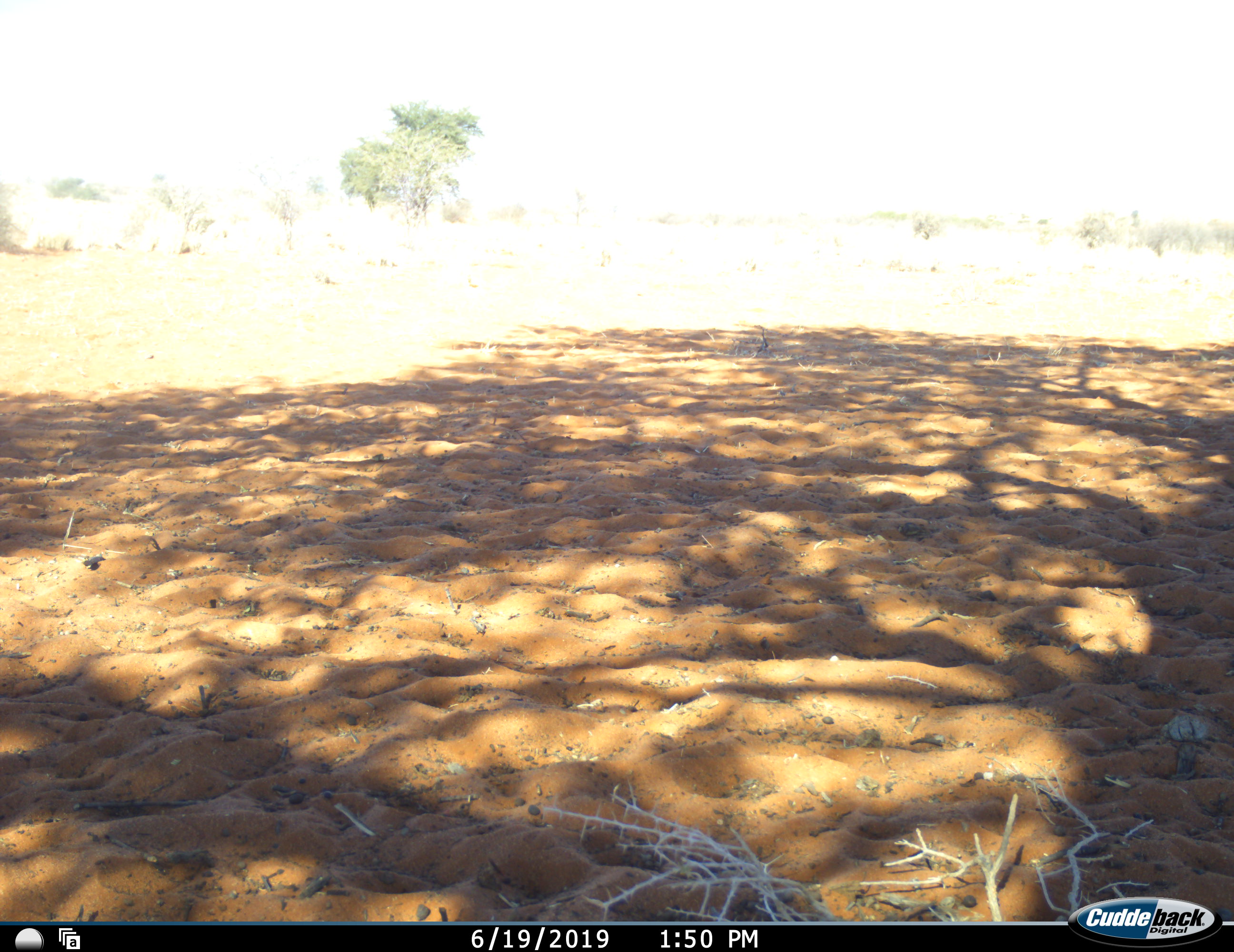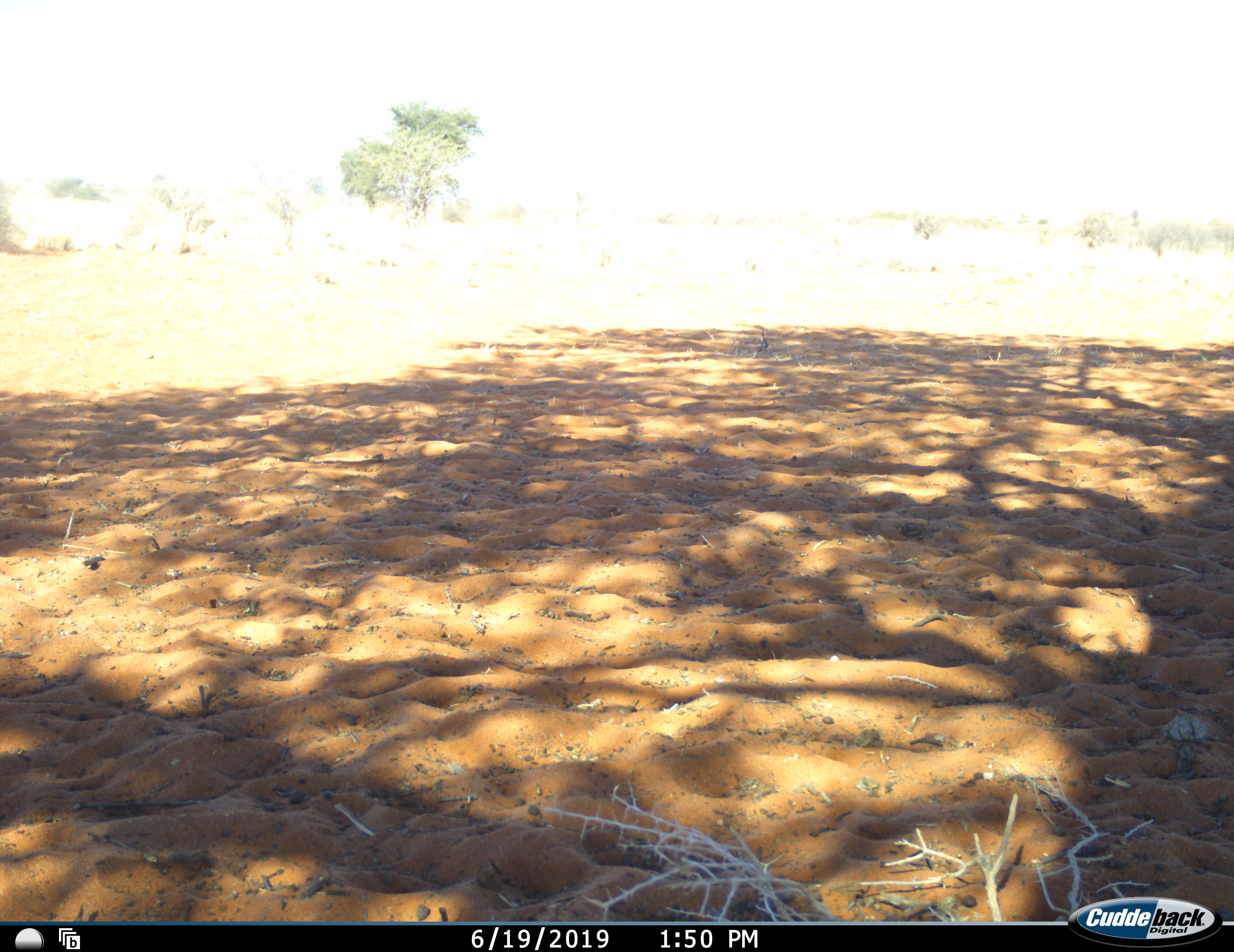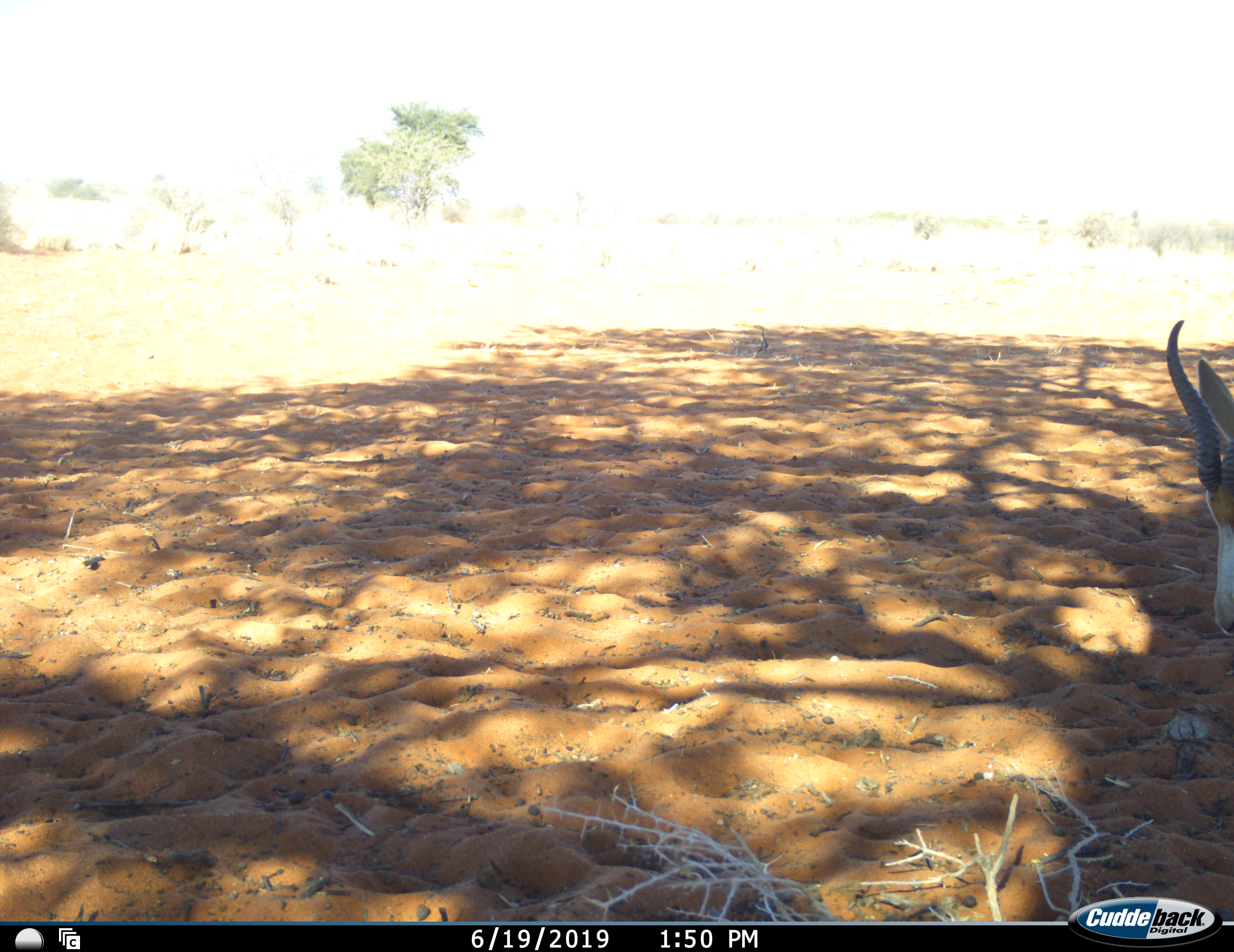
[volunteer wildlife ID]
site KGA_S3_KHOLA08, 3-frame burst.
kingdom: Animalia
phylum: Chordata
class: Mammalia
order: Artiodactyla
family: Bovidae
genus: Antidorcas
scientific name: Antidorcas marsupialis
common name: springbok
Springbok (Antidorcas marsupialis), count 1. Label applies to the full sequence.